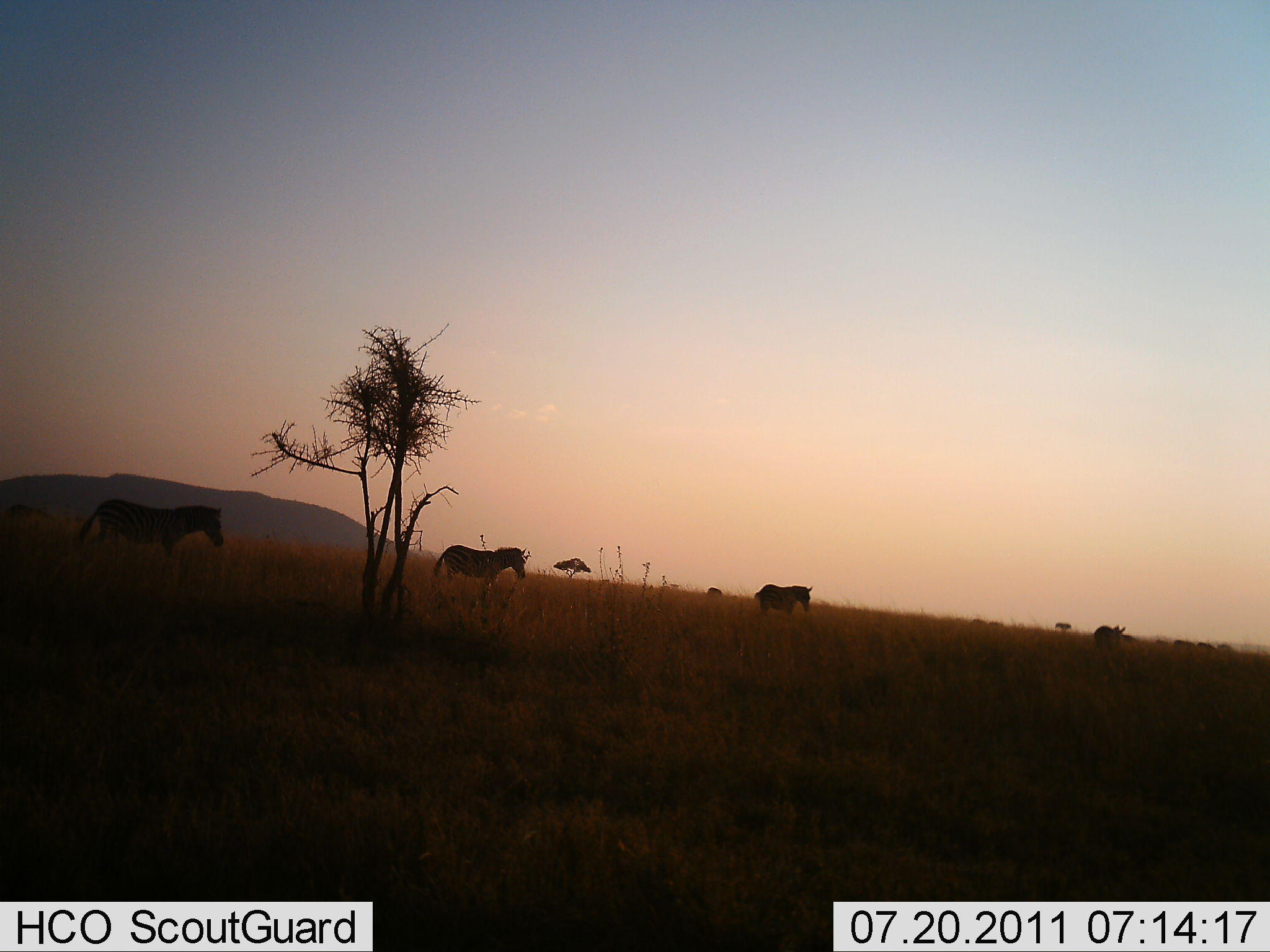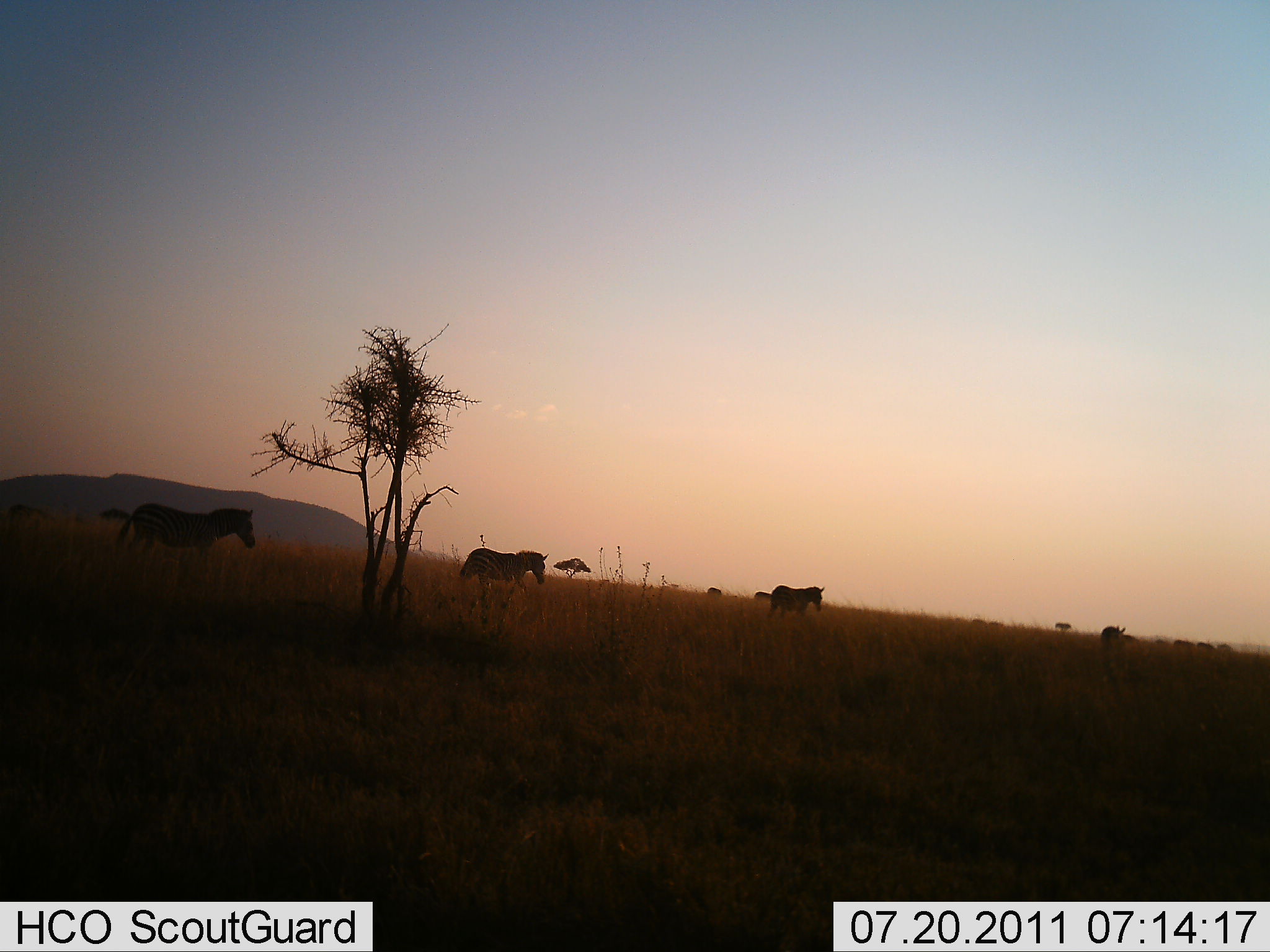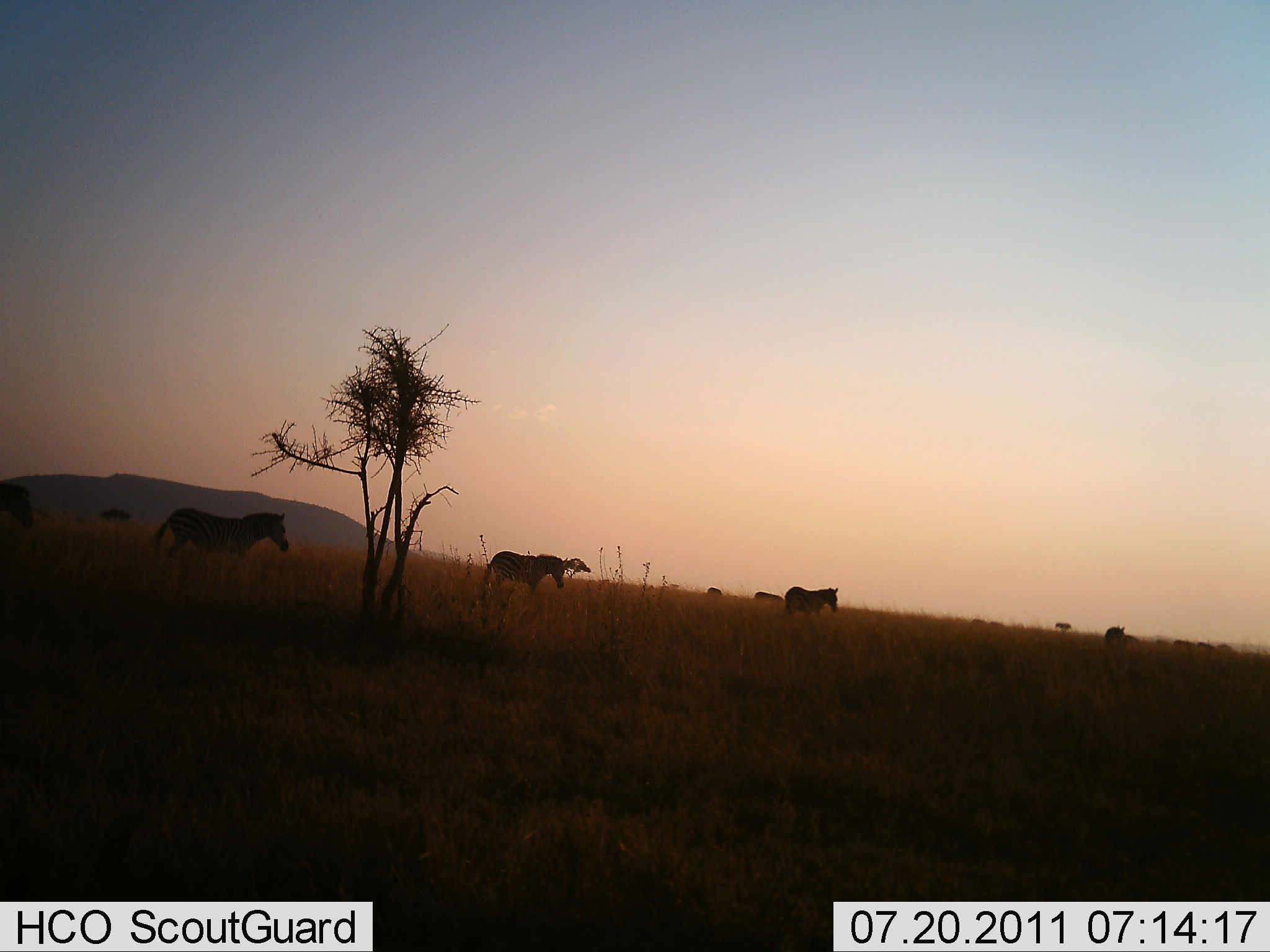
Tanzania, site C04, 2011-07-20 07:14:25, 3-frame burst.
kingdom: Animalia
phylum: Chordata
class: Mammalia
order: Perissodactyla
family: Equidae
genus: Equus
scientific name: Equus quagga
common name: plains zebra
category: zebra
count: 5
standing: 8%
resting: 0%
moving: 100%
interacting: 0%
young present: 0%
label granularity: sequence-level